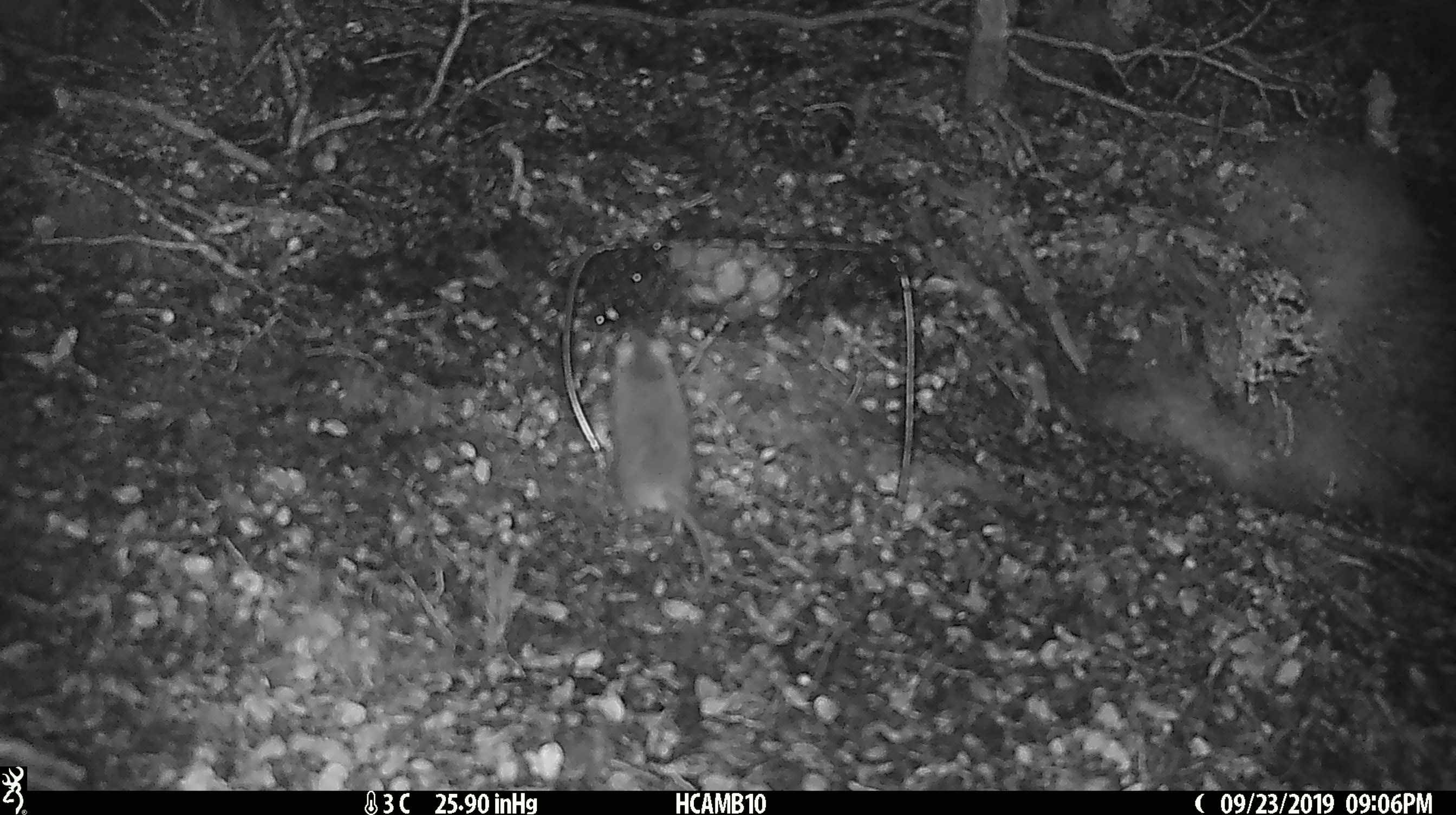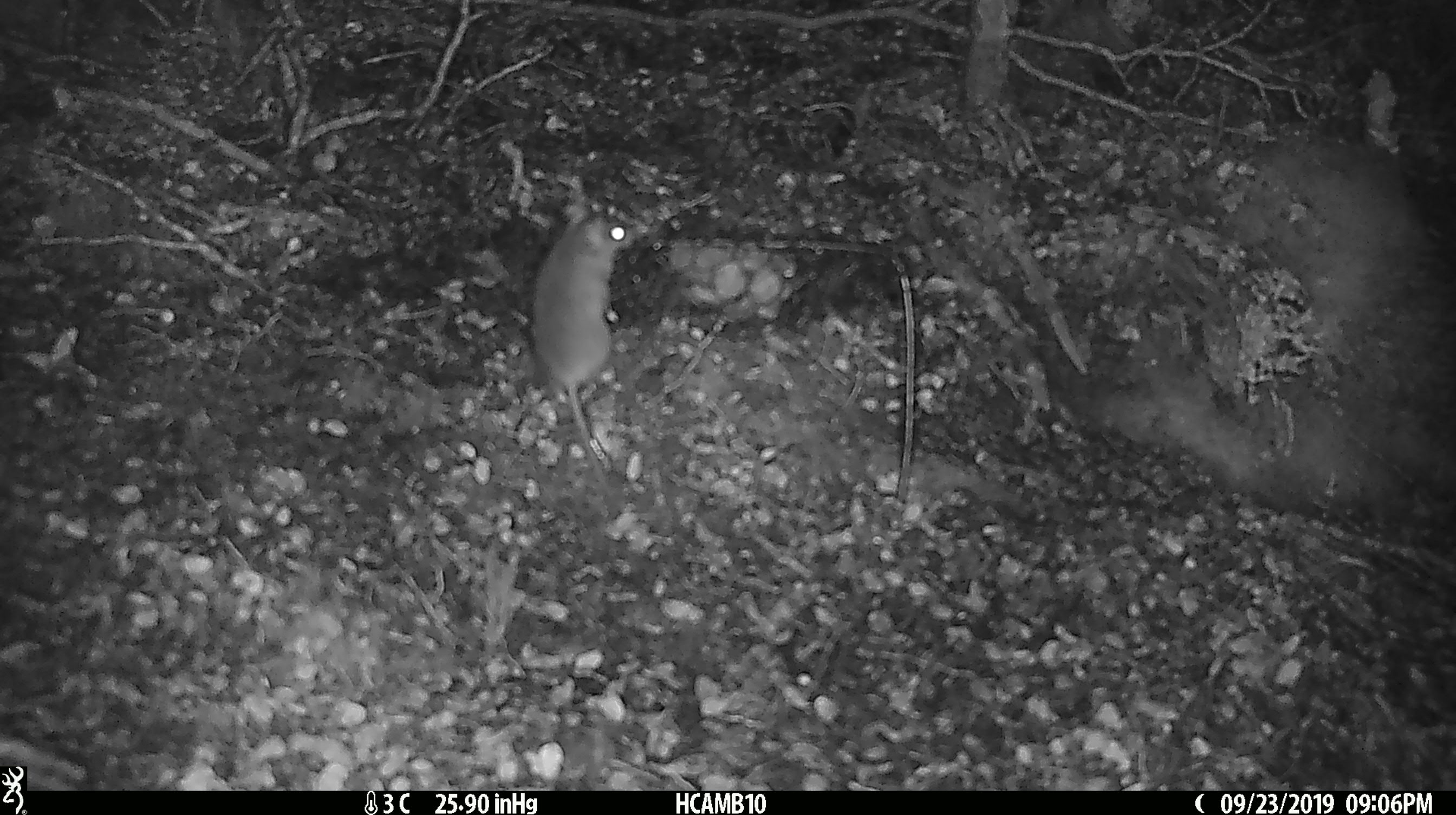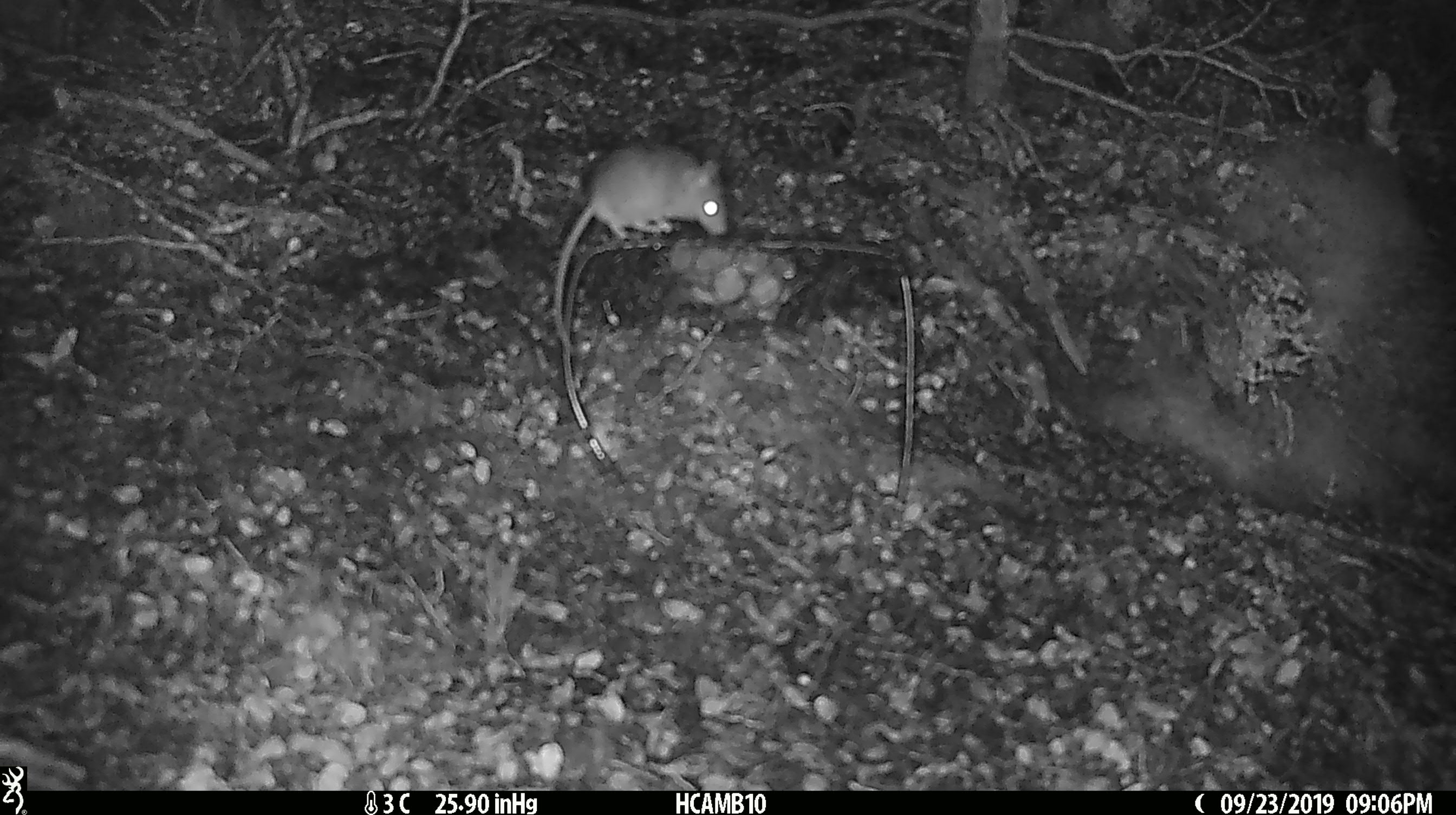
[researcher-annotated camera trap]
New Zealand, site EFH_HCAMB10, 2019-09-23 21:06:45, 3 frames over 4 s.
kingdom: Animalia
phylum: Chordata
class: Mammalia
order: Rodentia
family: Muridae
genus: Mus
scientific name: Mus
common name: mouse